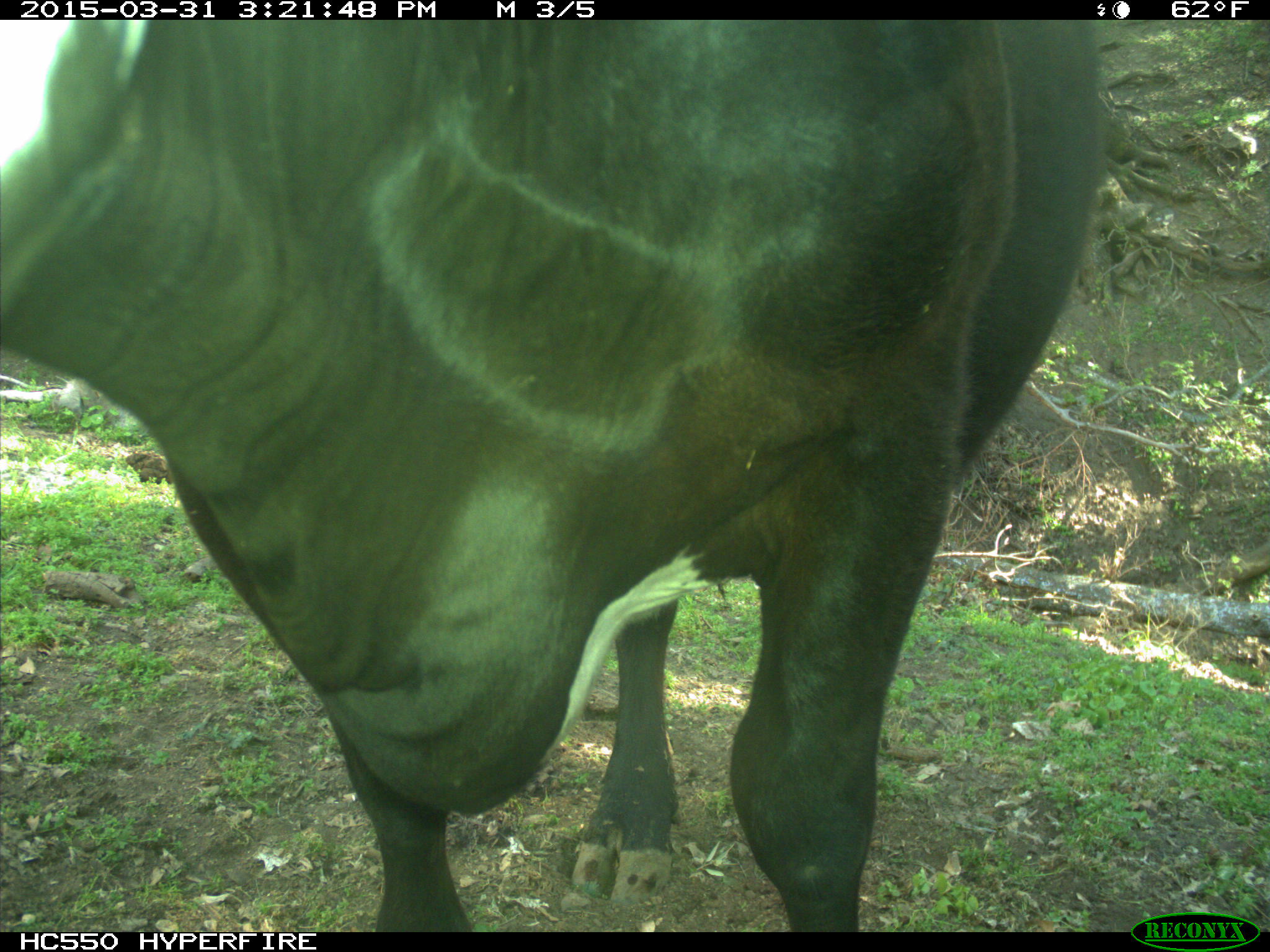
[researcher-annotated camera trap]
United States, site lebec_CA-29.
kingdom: Animalia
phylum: Chordata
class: Mammalia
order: Artiodactyla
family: Bovidae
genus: Bos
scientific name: Bos taurus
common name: domestic cow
Bos taurus (domestic cow).